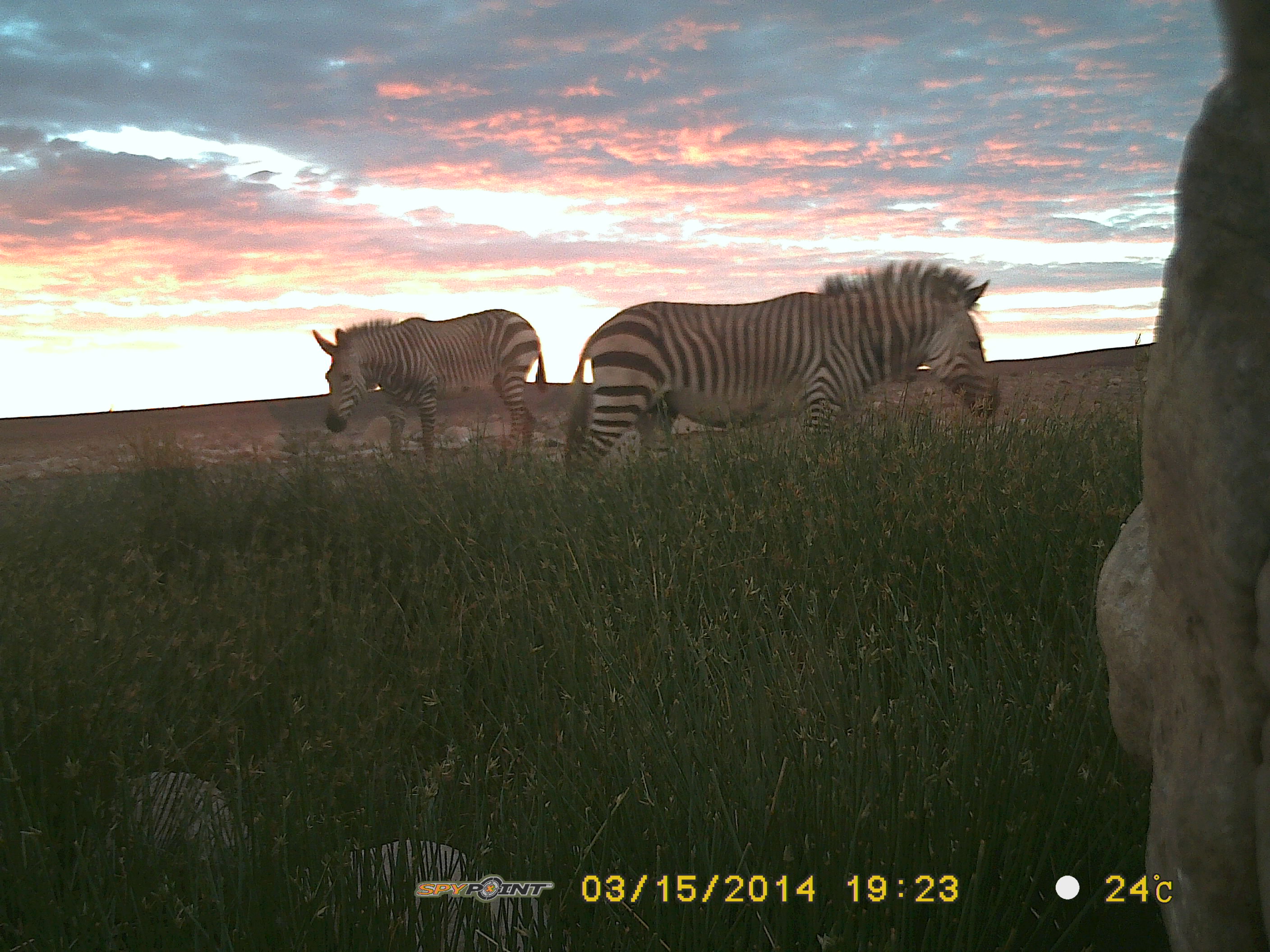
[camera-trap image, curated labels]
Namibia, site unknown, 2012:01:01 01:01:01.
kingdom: Animalia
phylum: Chordata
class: Mammalia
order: Perissodactyla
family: Equidae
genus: Equus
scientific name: Equus zebra hartmannae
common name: hartmann's mountain zebra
Equus zebra hartmannae (hartmann's mountain zebra).